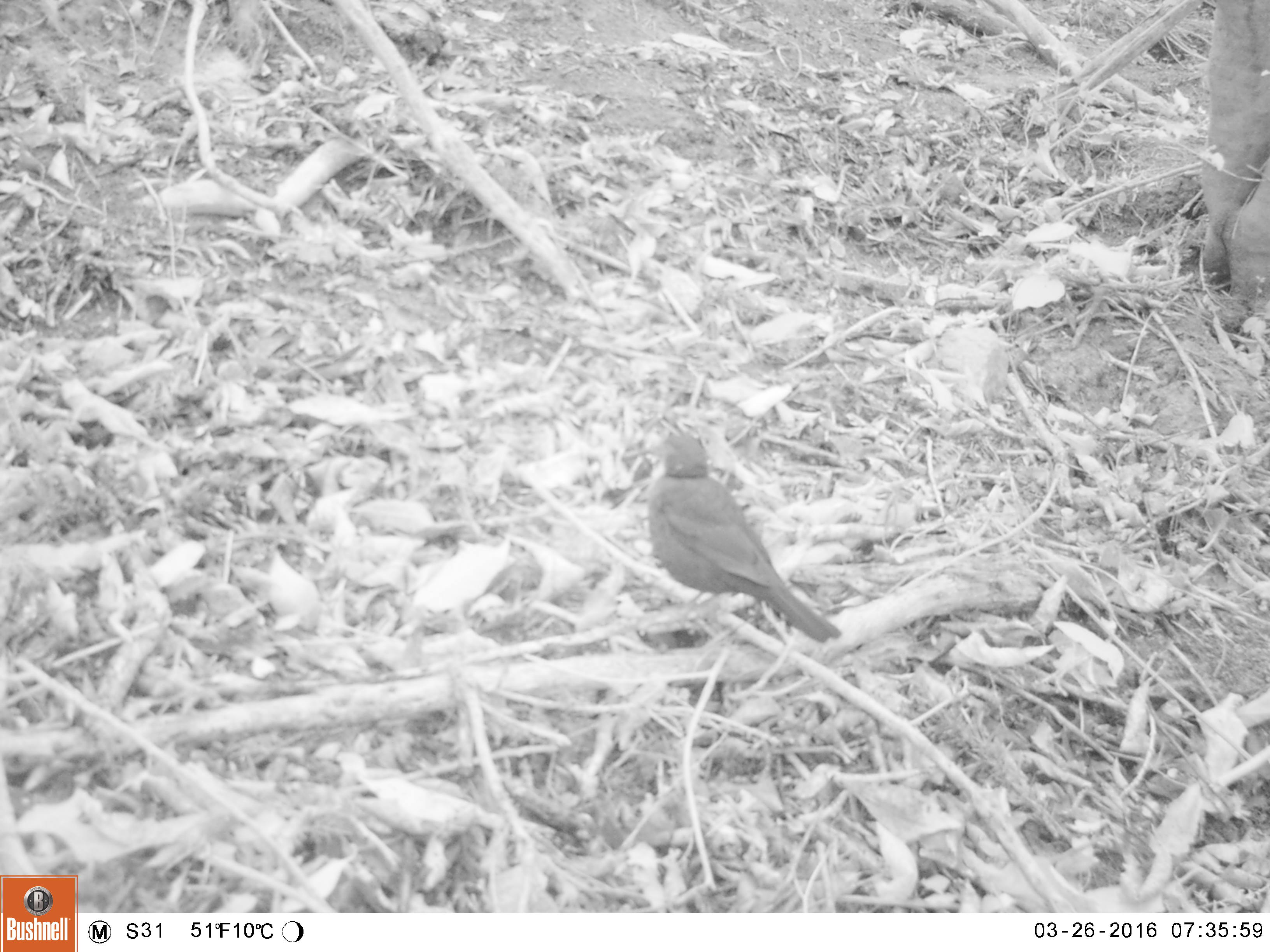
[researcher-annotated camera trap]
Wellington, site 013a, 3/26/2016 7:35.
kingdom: Animalia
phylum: Chordata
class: Aves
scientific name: Aves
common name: bird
Bird (Aves).